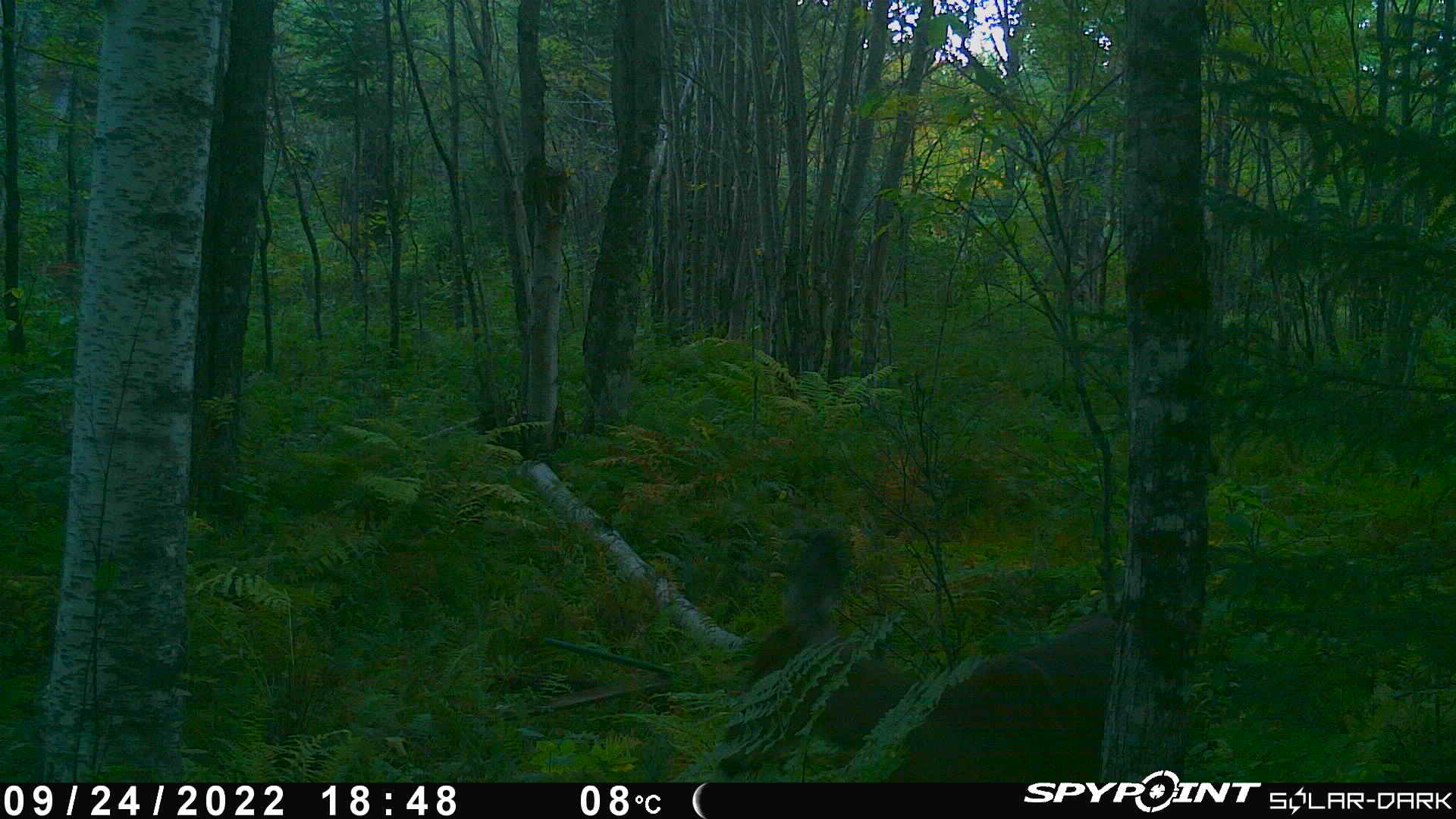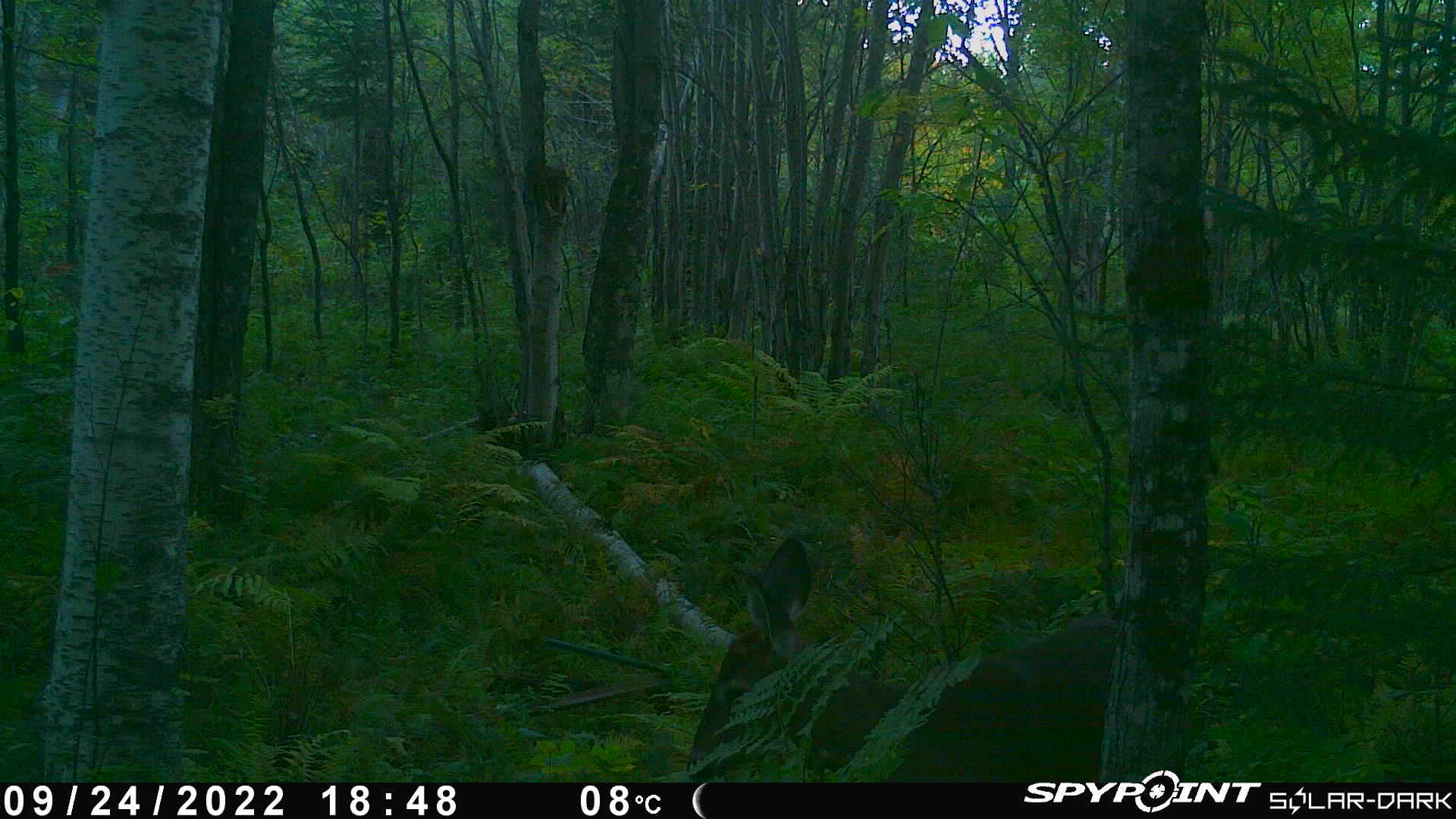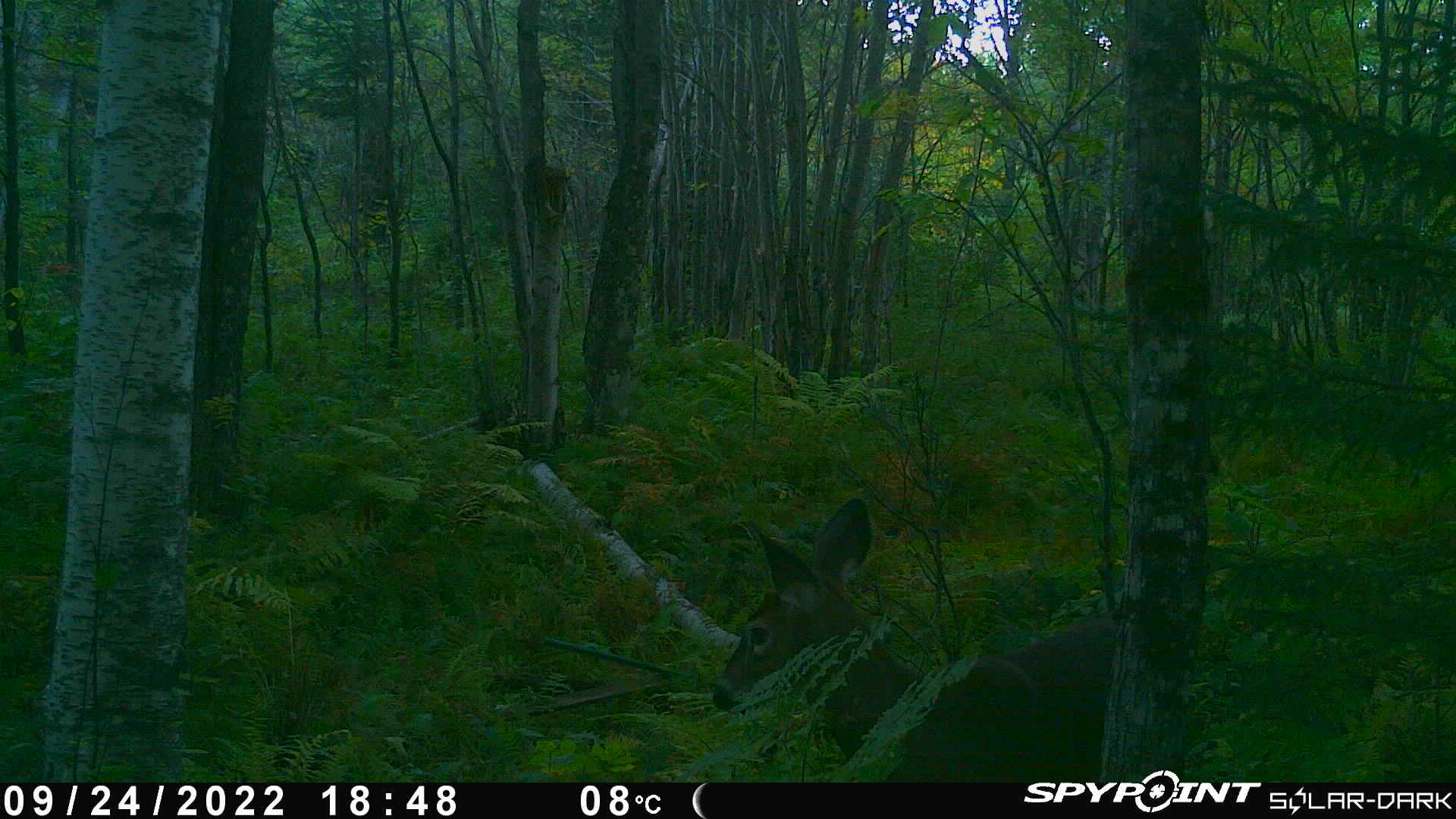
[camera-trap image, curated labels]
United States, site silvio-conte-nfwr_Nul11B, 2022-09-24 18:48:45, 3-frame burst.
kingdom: Animalia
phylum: Chordata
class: Mammalia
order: Artiodactyla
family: Cervidae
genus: Odocoileus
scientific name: Odocoileus virginianus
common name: white-tailed deer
White-tailed deer (Odocoileus virginianus).